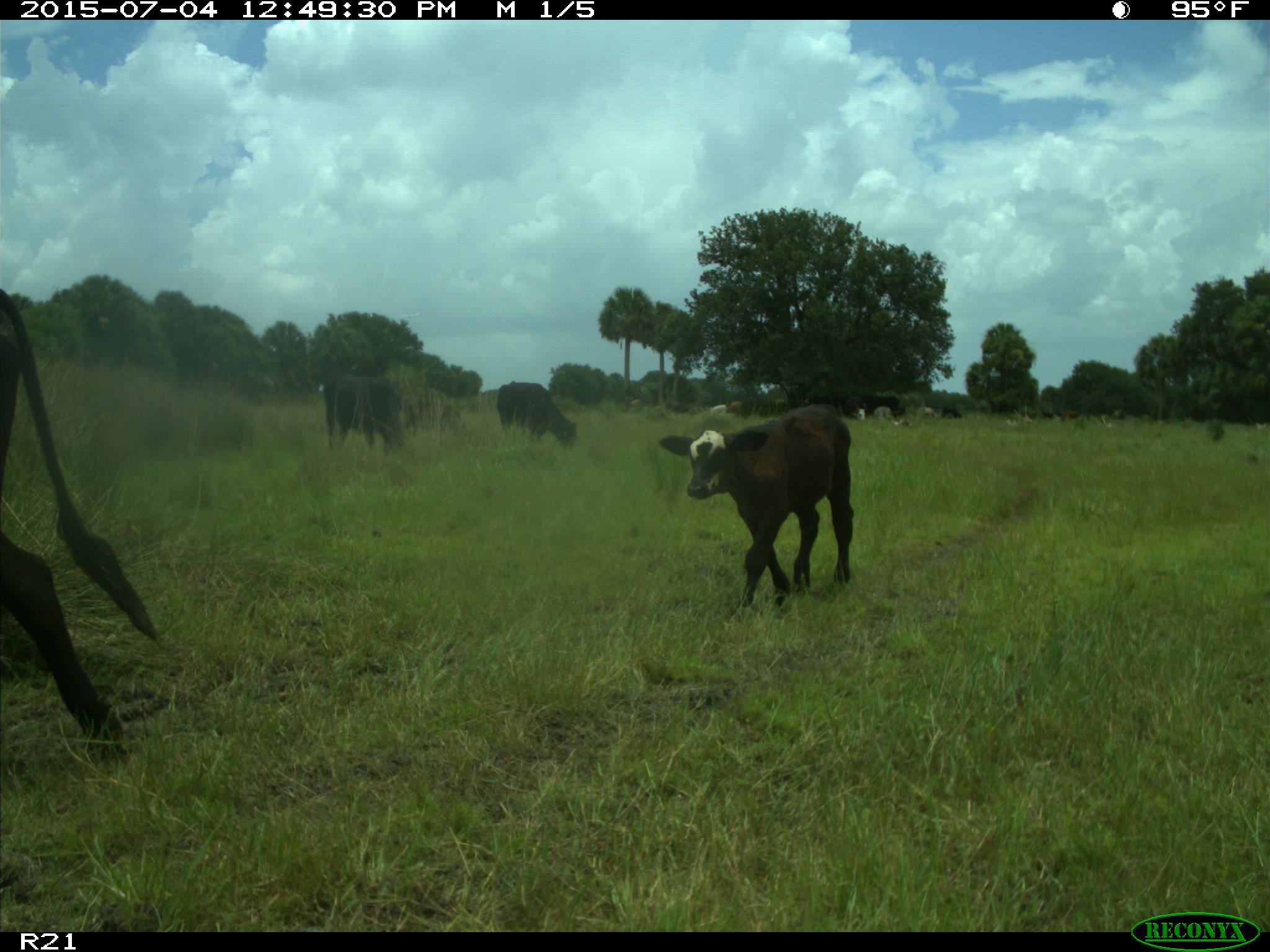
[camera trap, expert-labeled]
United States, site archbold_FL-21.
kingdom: Animalia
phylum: Chordata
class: Mammalia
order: Artiodactyla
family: Bovidae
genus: Bos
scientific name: Bos taurus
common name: domestic cow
Bos taurus (domestic cow).